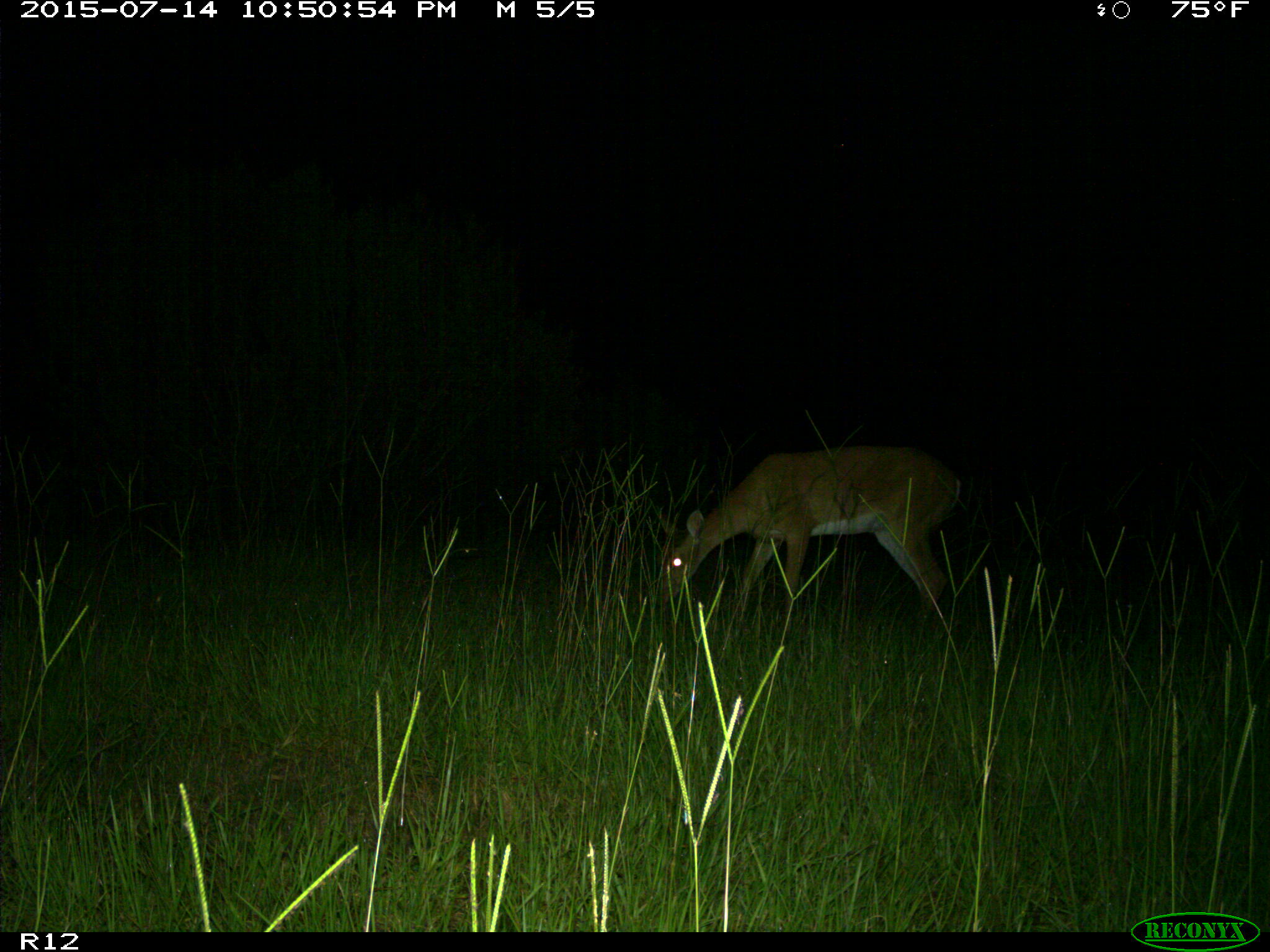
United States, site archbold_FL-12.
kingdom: Animalia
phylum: Chordata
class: Mammalia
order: Artiodactyla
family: Cervidae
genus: Odocoileus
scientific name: Odocoileus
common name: deer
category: unidentified deer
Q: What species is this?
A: Unidentified deer (deer) (Odocoileus).